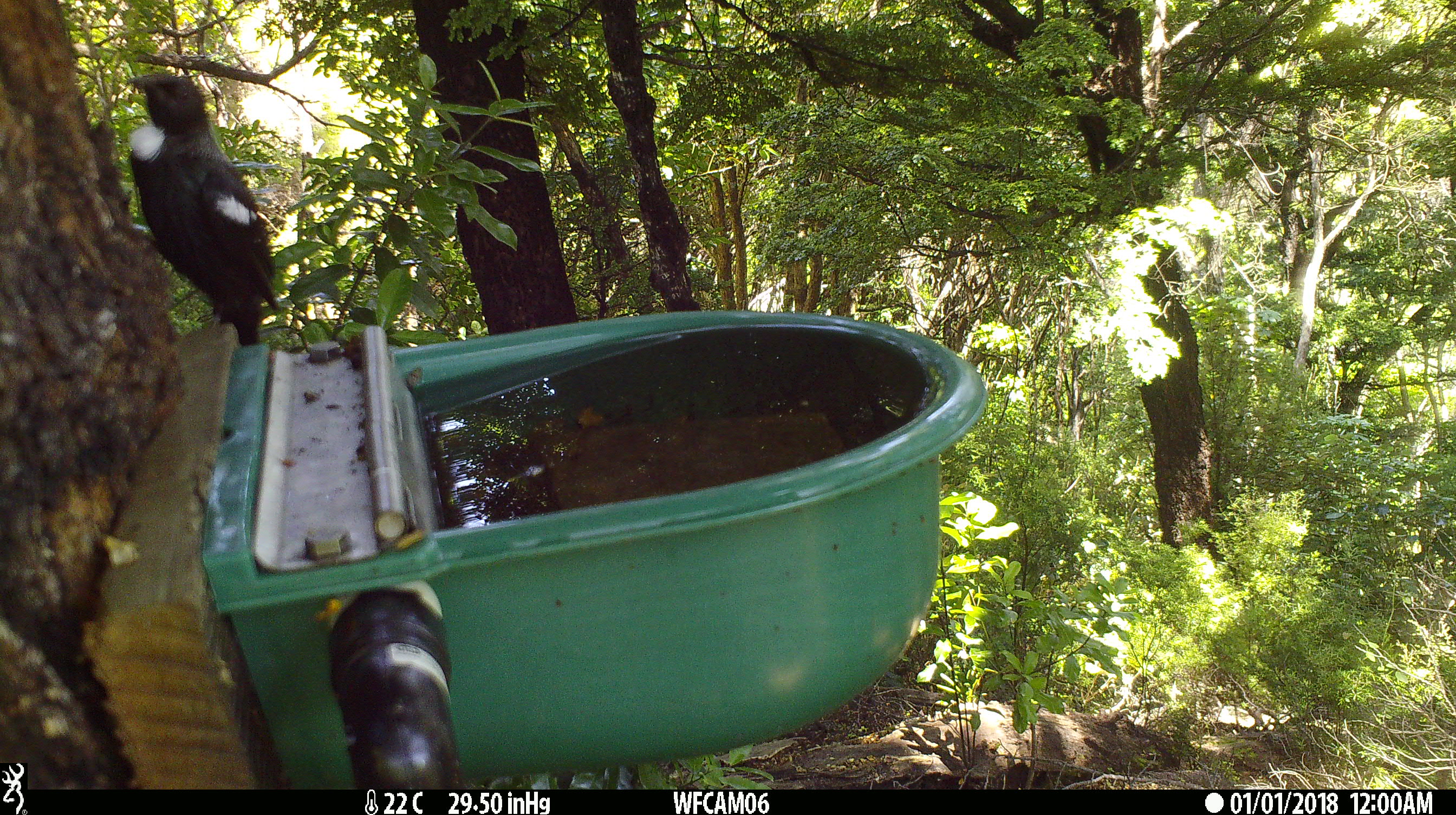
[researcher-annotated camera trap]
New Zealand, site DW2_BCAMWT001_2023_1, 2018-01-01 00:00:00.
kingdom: Animalia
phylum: Chordata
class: Aves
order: Passeriformes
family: Meliphagidae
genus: Prosthemadera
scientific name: Prosthemadera novaeseelandiae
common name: tui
Tui (Prosthemadera novaeseelandiae).